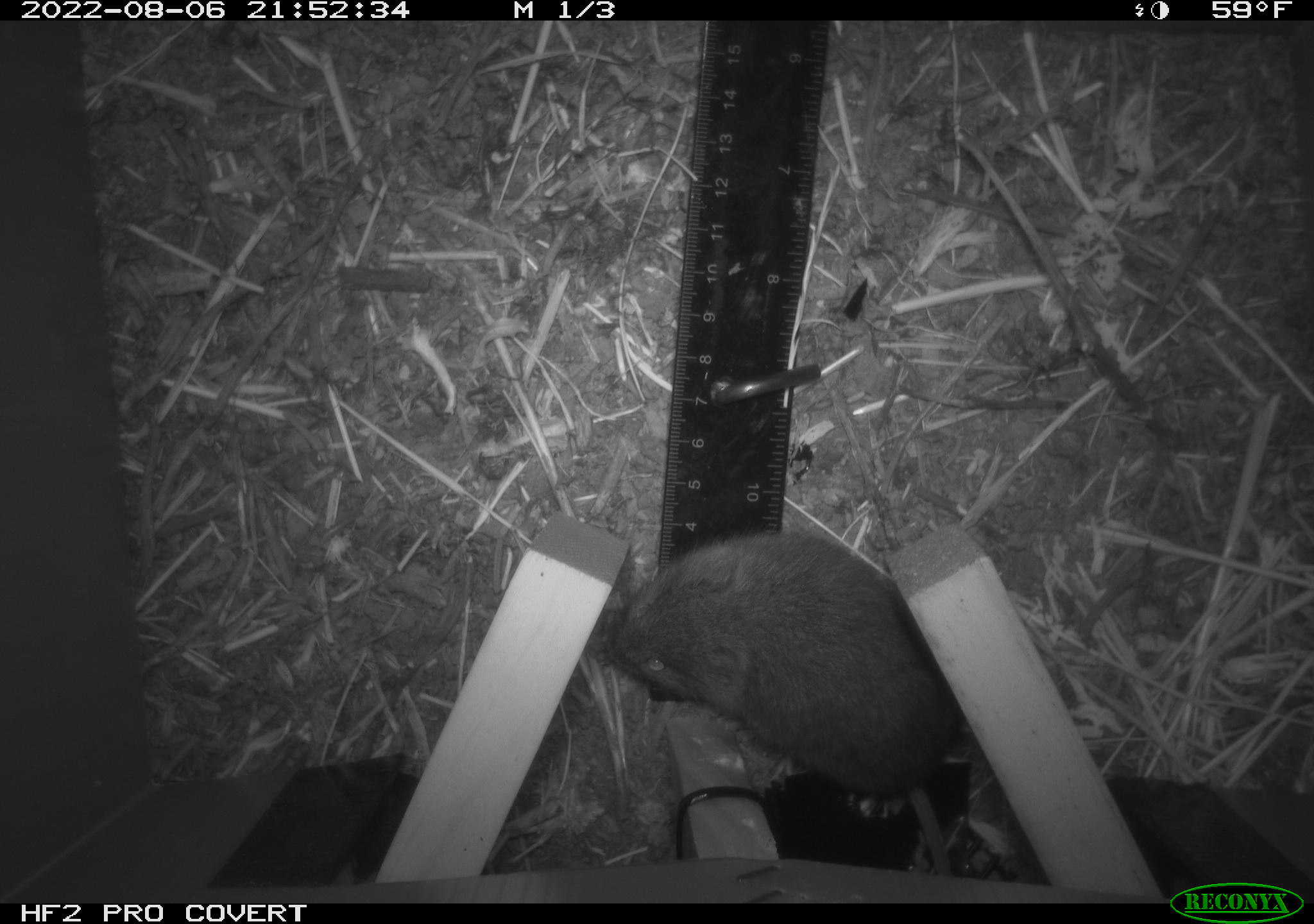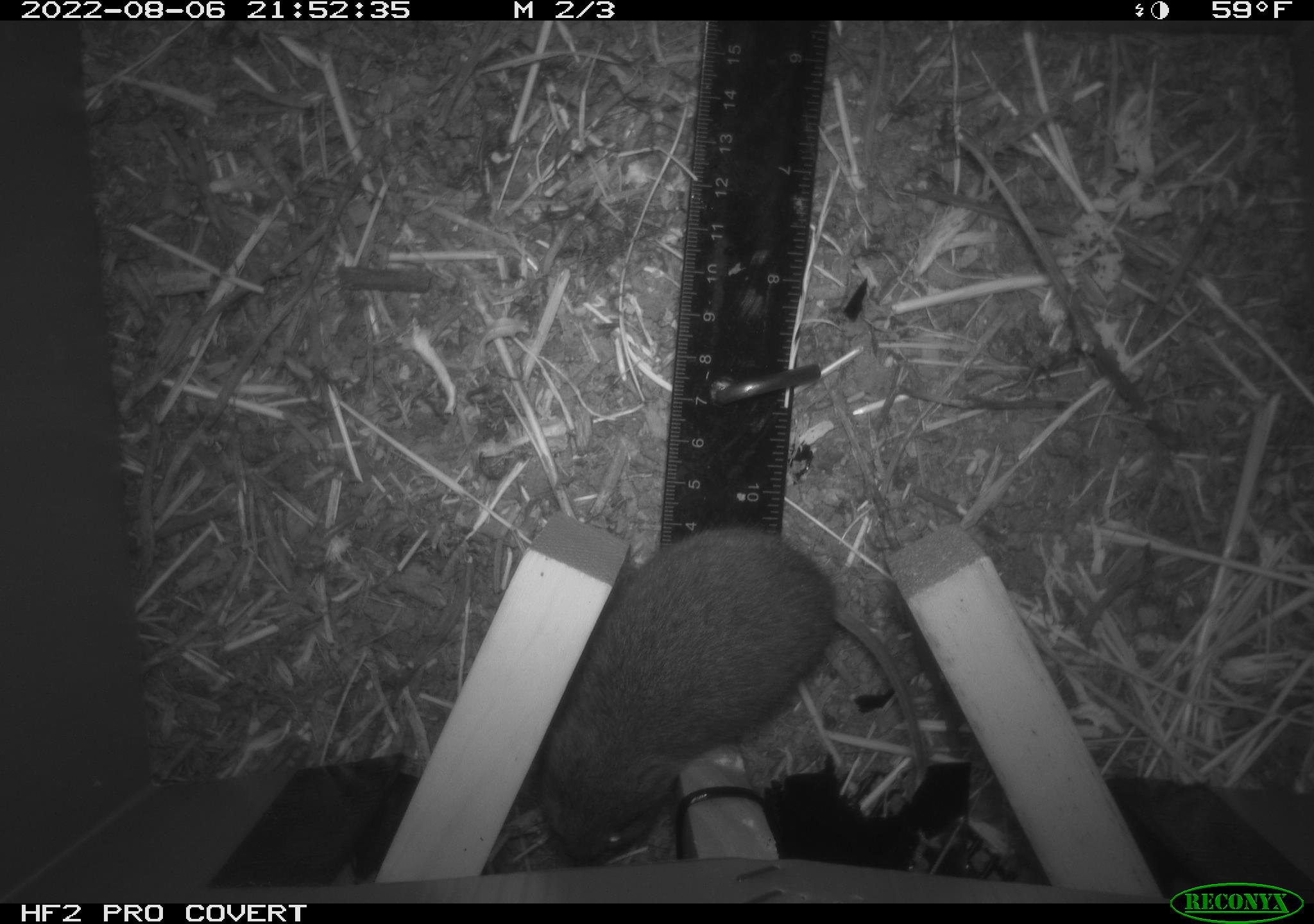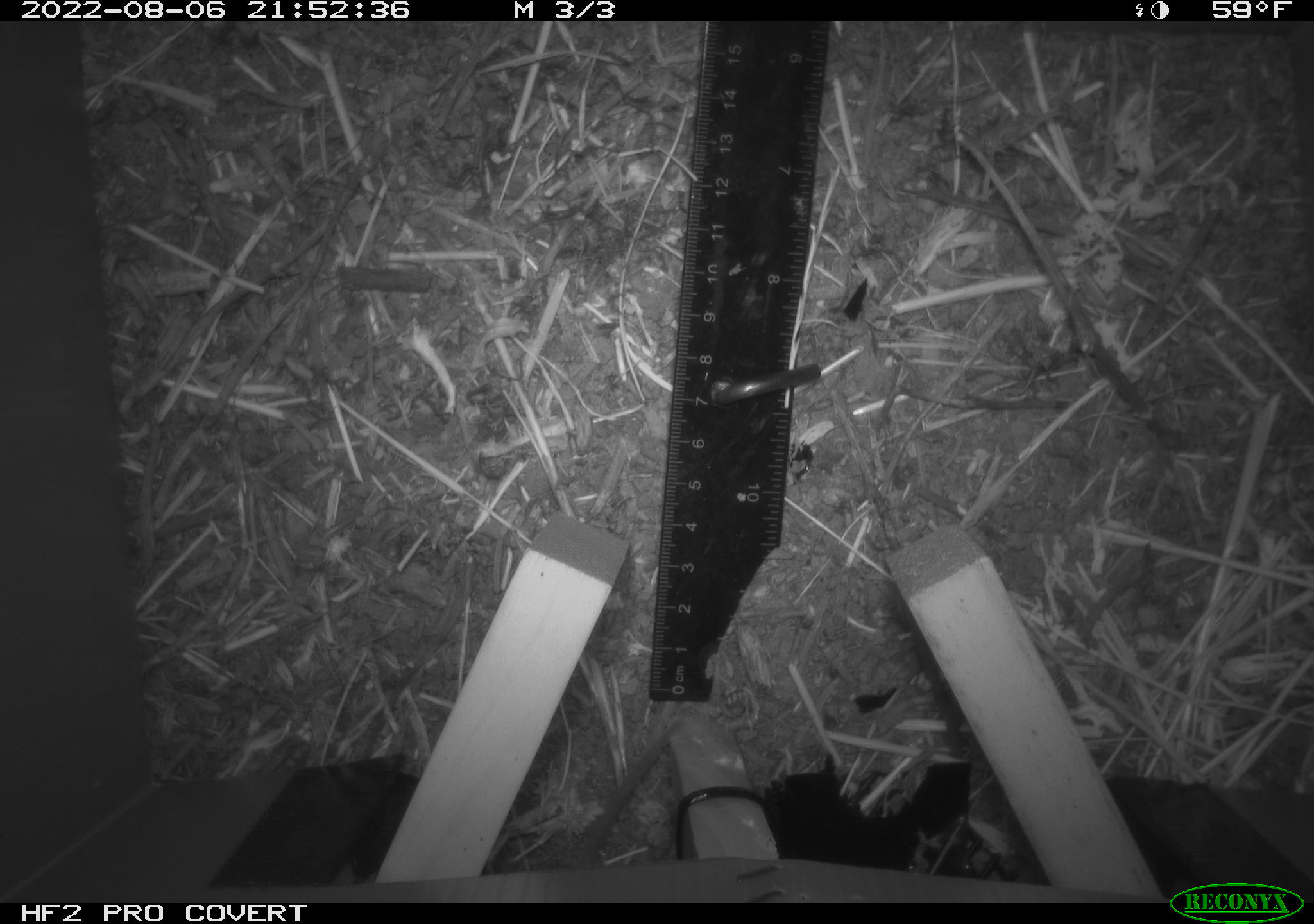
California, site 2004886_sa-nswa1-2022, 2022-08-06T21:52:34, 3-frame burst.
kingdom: Animalia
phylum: Chordata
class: Mammalia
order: Rodentia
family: Cricetidae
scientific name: Cricetidae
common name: hamsters, voles, lemmings, and allies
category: cricetidae family